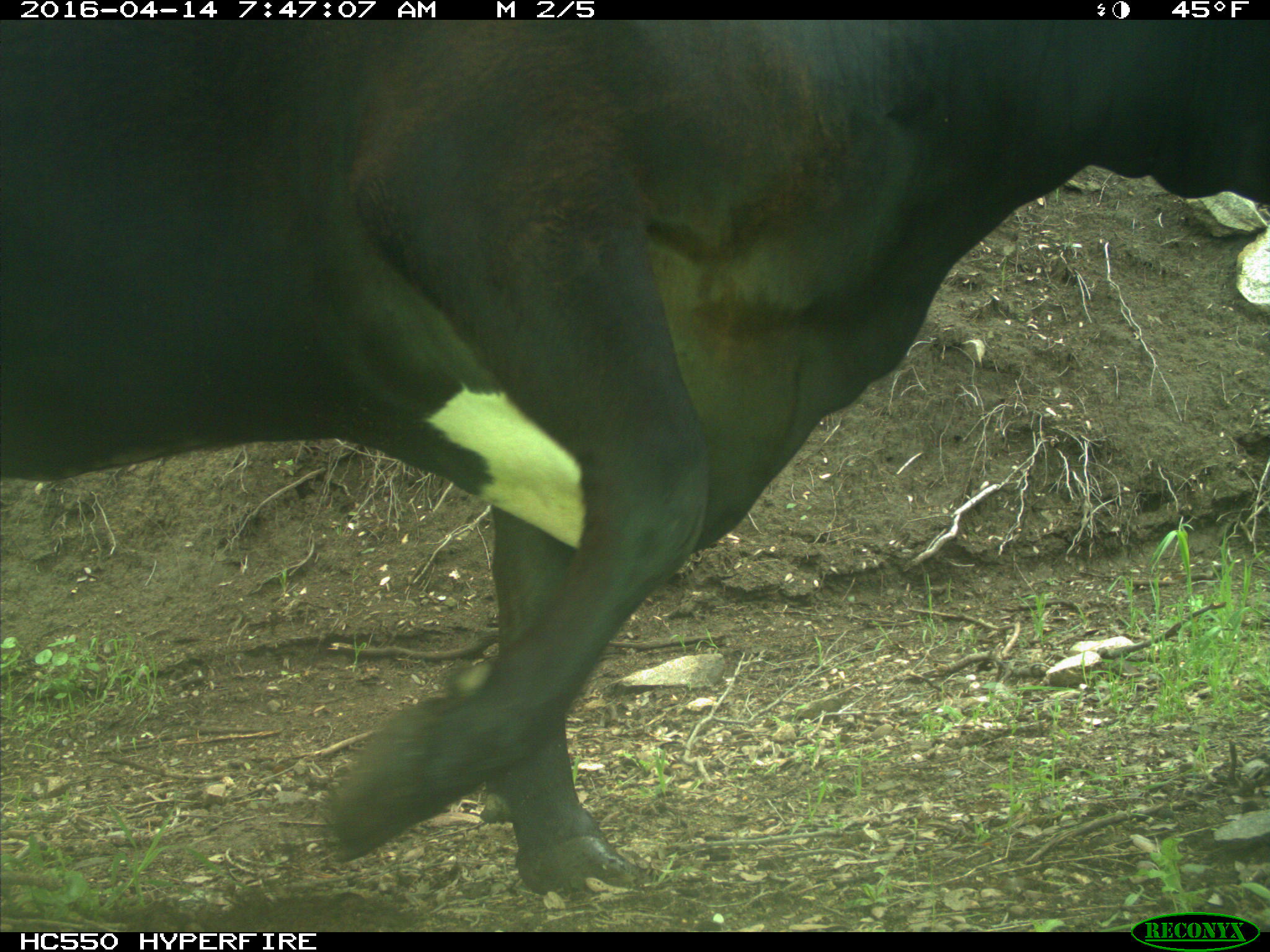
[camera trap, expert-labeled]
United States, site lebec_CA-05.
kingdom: Animalia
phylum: Chordata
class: Mammalia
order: Artiodactyla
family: Bovidae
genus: Bos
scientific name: Bos taurus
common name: domestic cow